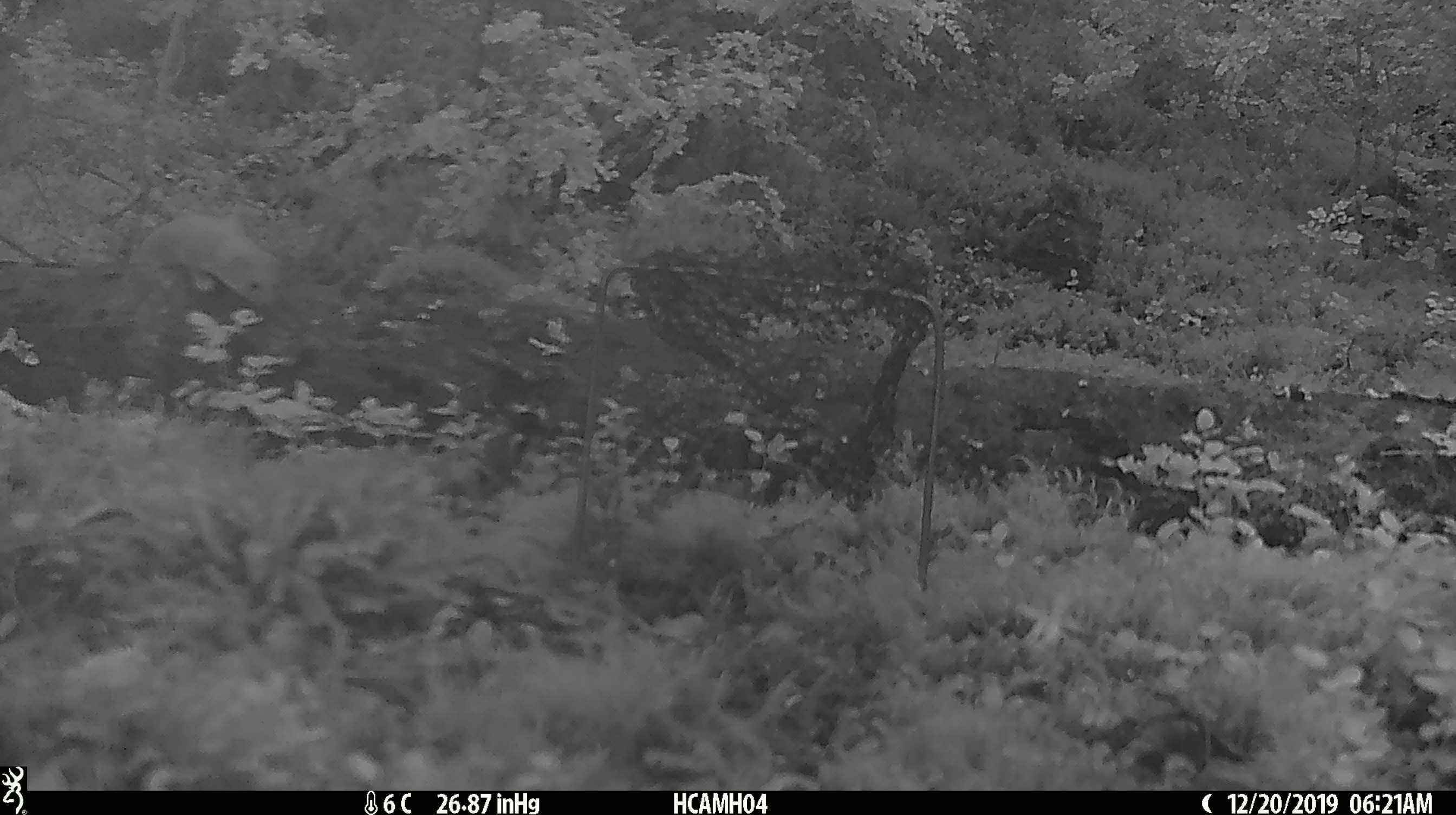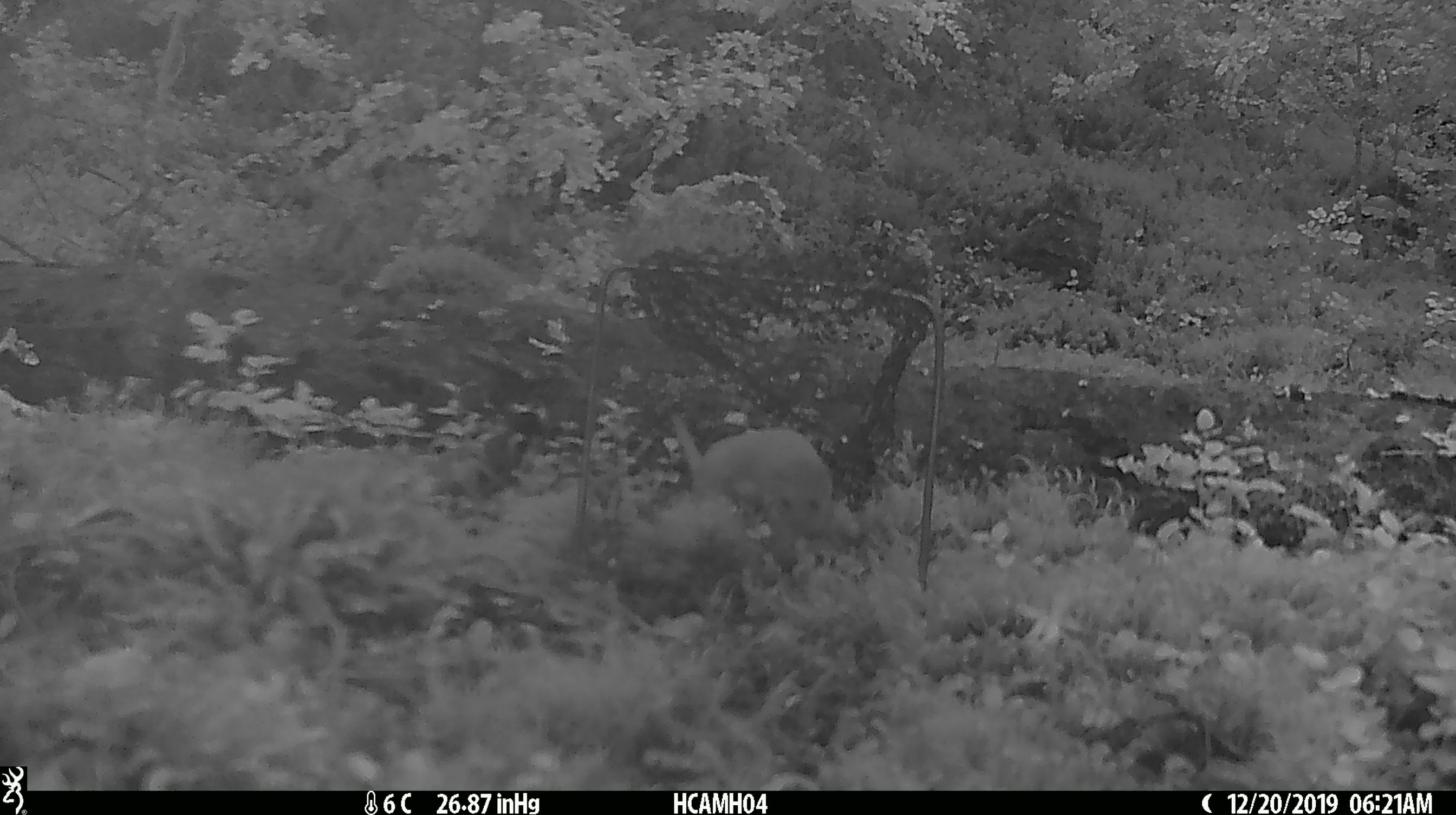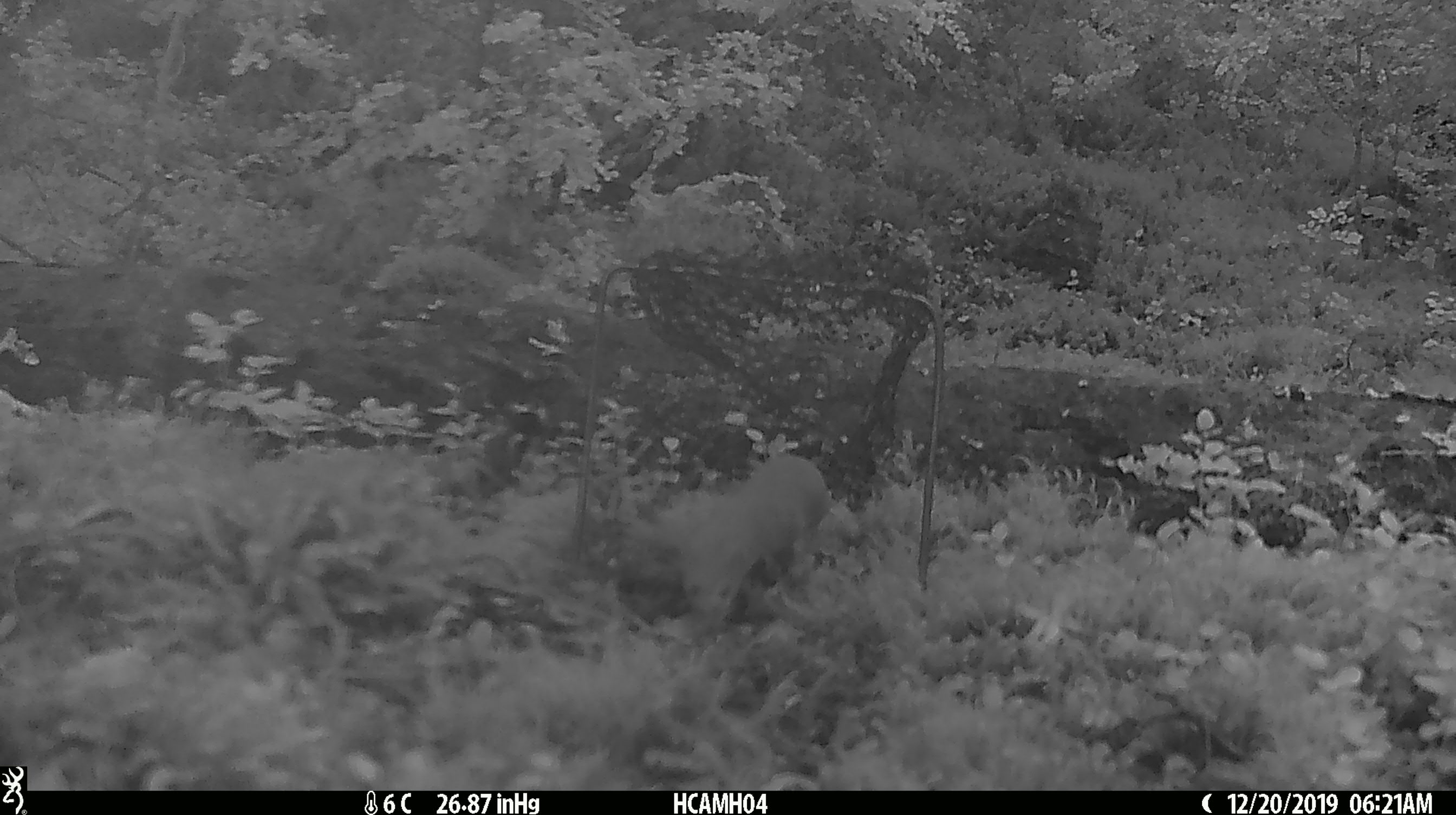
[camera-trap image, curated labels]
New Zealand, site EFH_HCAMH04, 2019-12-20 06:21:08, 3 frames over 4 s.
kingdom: Animalia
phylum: Chordata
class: Mammalia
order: Carnivora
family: Mustelidae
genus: Mustela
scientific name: Mustela nivalis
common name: least weasel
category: weasel